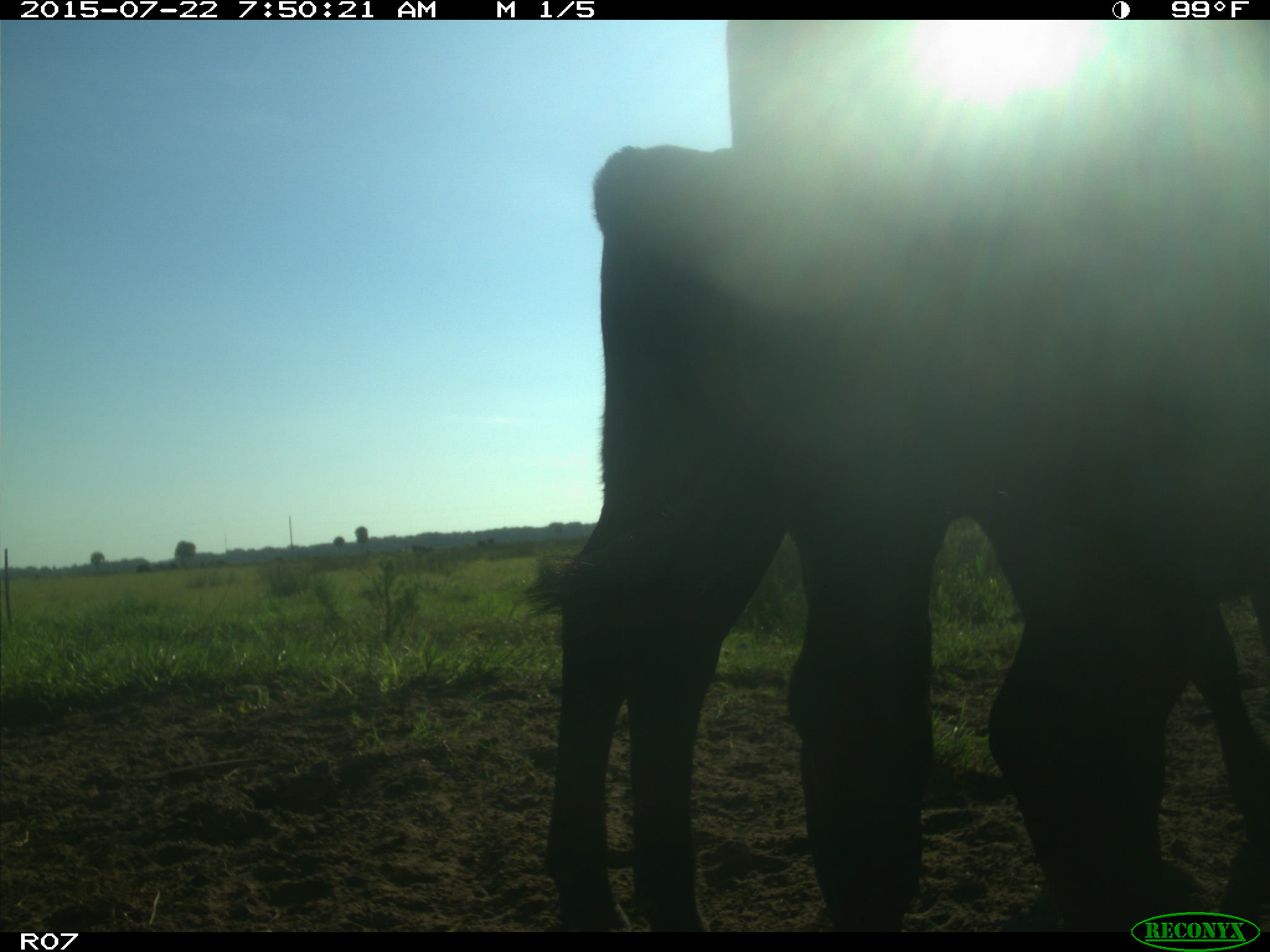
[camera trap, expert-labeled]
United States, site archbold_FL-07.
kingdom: Animalia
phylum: Chordata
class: Mammalia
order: Artiodactyla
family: Cervidae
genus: Odocoileus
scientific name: Odocoileus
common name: deer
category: unidentified deer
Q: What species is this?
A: Unidentified deer (deer) (Odocoileus).